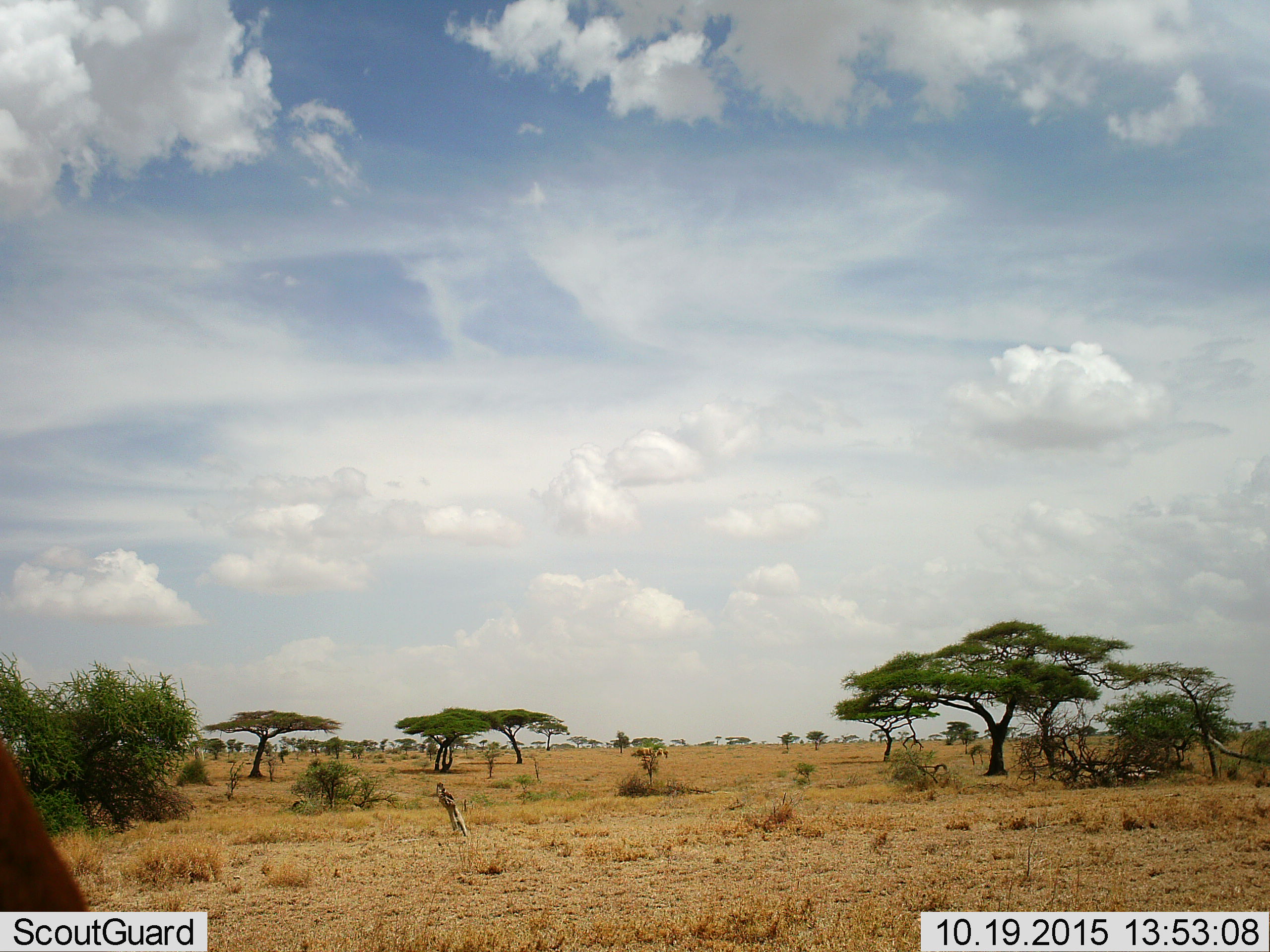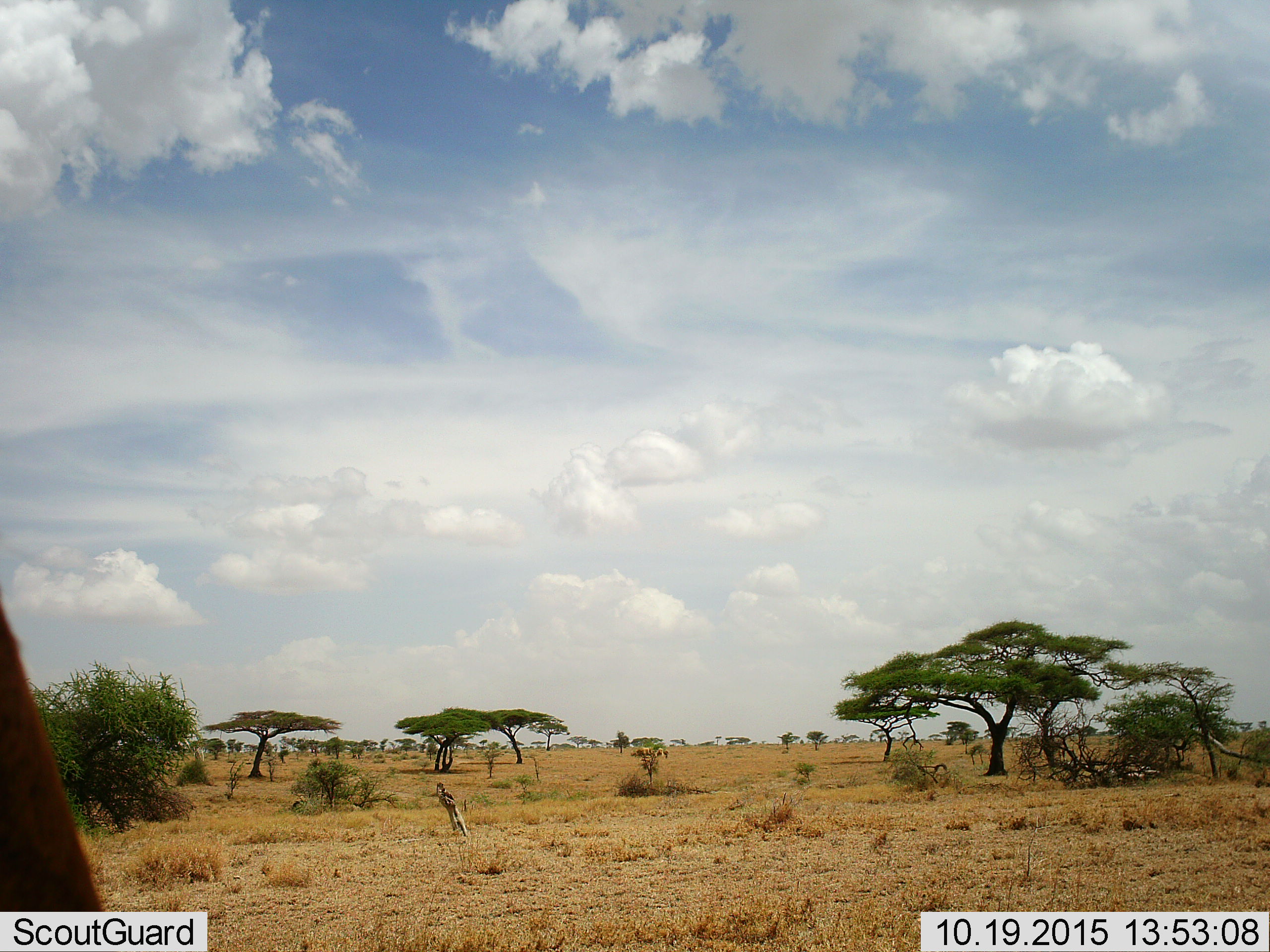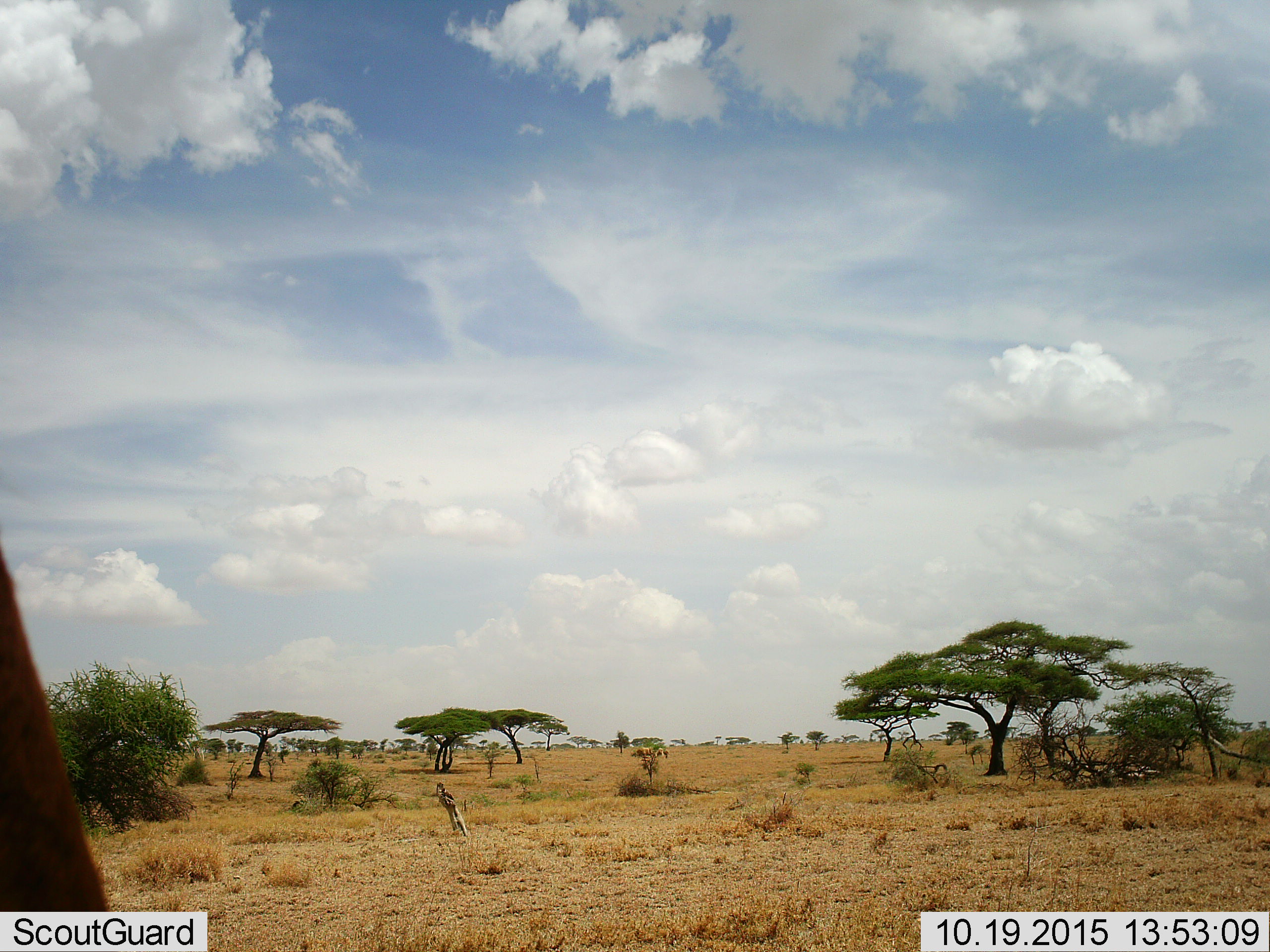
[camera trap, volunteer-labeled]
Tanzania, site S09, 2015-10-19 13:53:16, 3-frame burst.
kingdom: Animalia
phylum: Chordata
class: Mammalia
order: Artiodactyla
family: Bovidae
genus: Alcelaphus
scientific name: Alcelaphus buselaphus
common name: hartebeest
Hartebeest (Alcelaphus buselaphus), count 1. Behavior (volunteer vote fractions): standing 100%, resting 0%, moving 0%, interacting 0%. Young present (vote fraction): 0%. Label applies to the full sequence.